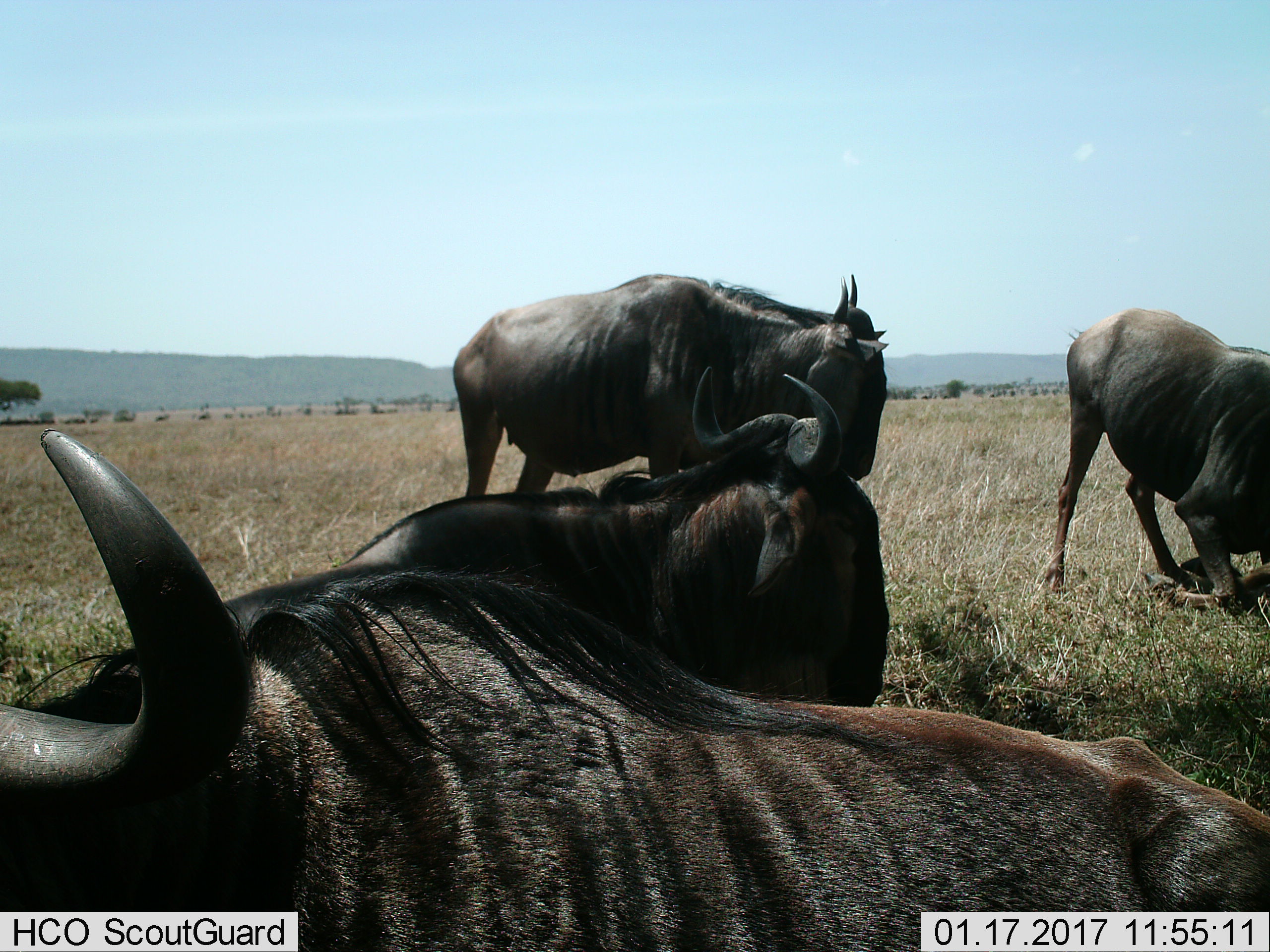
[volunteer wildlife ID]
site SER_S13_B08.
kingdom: Animalia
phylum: Chordata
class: Mammalia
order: Artiodactyla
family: Bovidae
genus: Connochaetes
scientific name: Connochaetes taurinus taurinus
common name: blue wildebeest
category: wildebeestblue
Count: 4.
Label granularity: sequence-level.